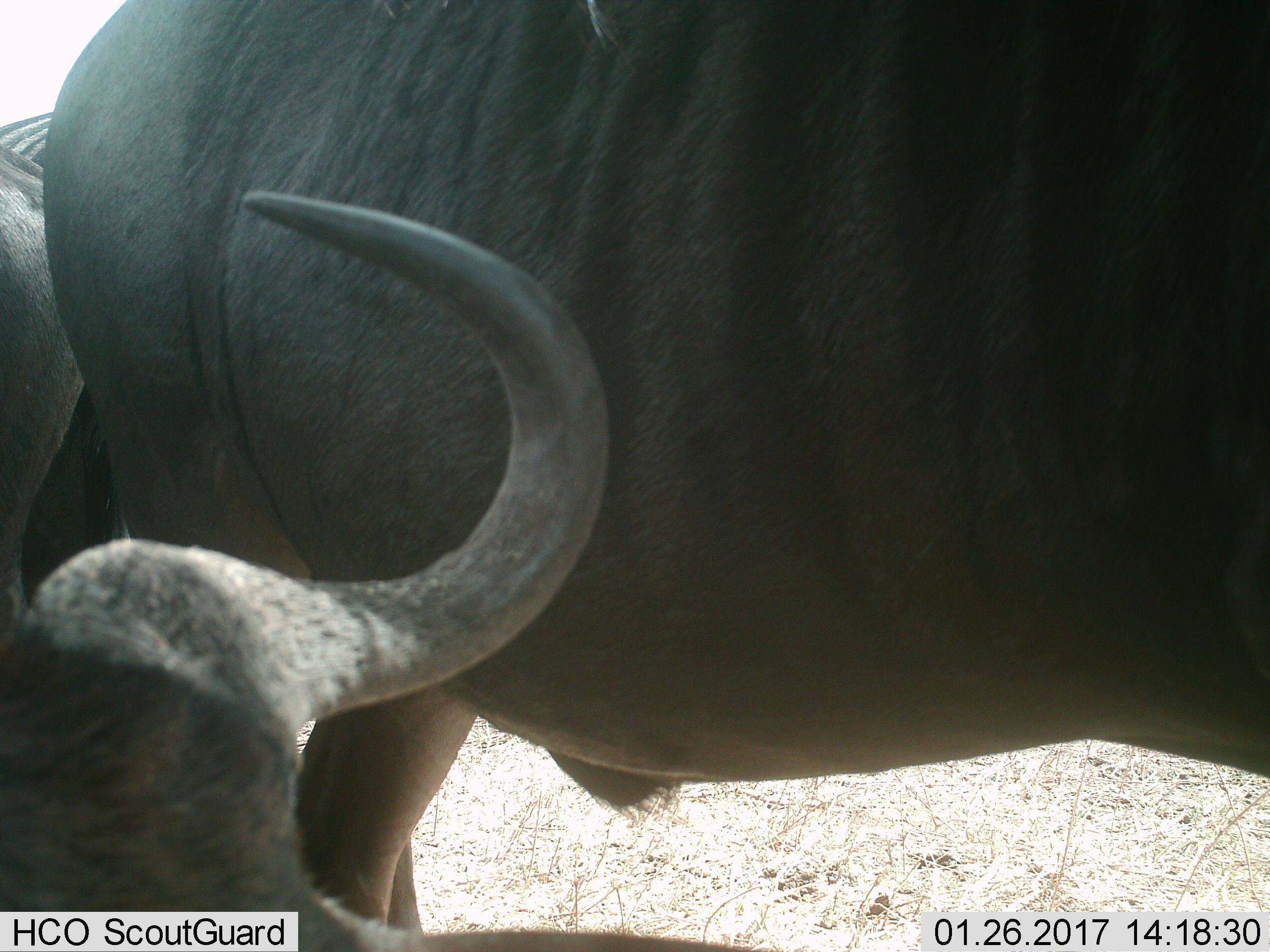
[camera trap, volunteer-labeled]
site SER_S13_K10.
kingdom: Animalia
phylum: Chordata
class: Mammalia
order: Artiodactyla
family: Bovidae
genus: Connochaetes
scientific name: Connochaetes taurinus taurinus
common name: blue wildebeest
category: wildebeestblue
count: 3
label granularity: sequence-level